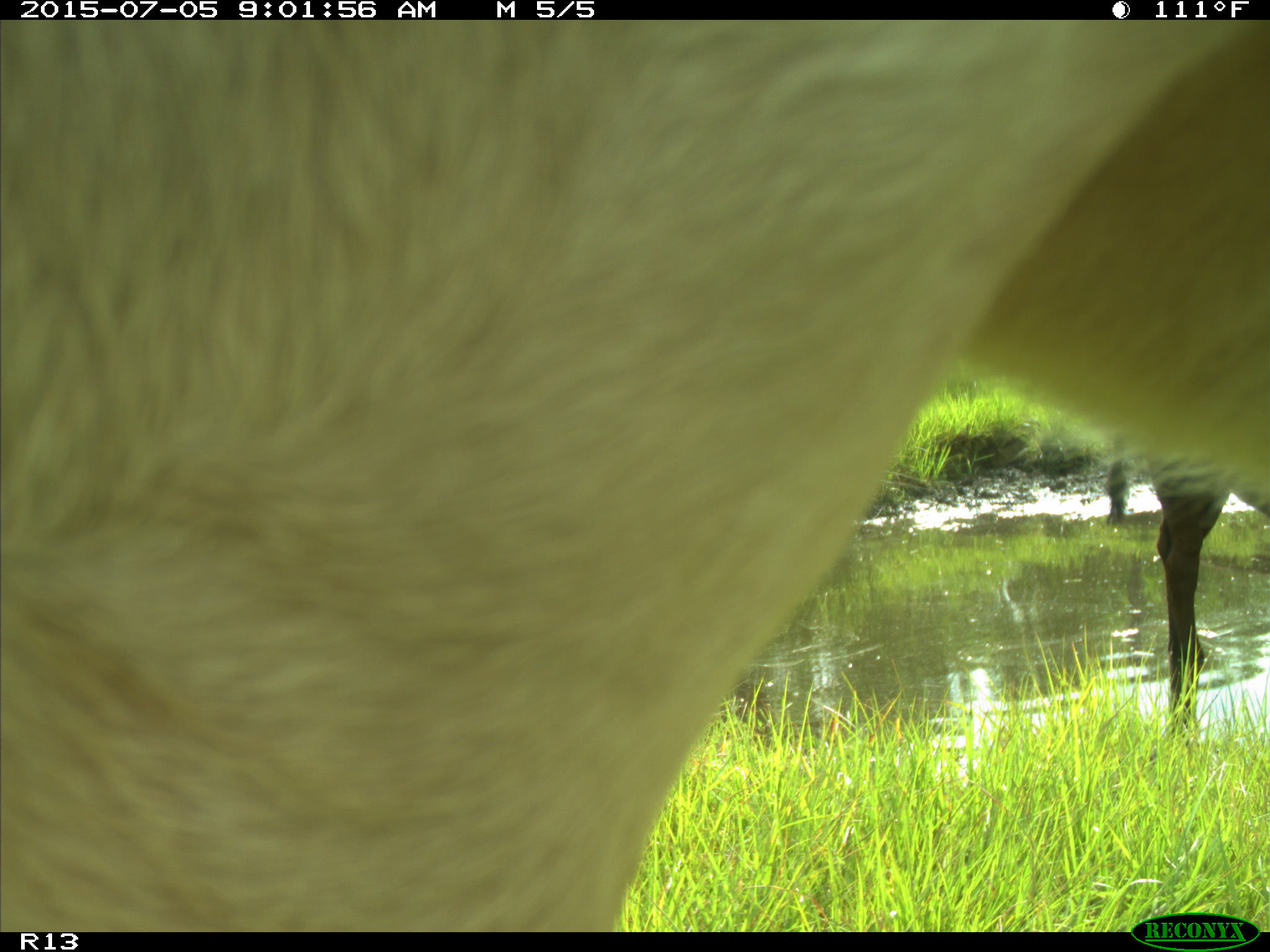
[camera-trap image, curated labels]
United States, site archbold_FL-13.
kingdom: Animalia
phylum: Chordata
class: Mammalia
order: Artiodactyla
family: Bovidae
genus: Bos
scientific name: Bos taurus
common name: domestic cow